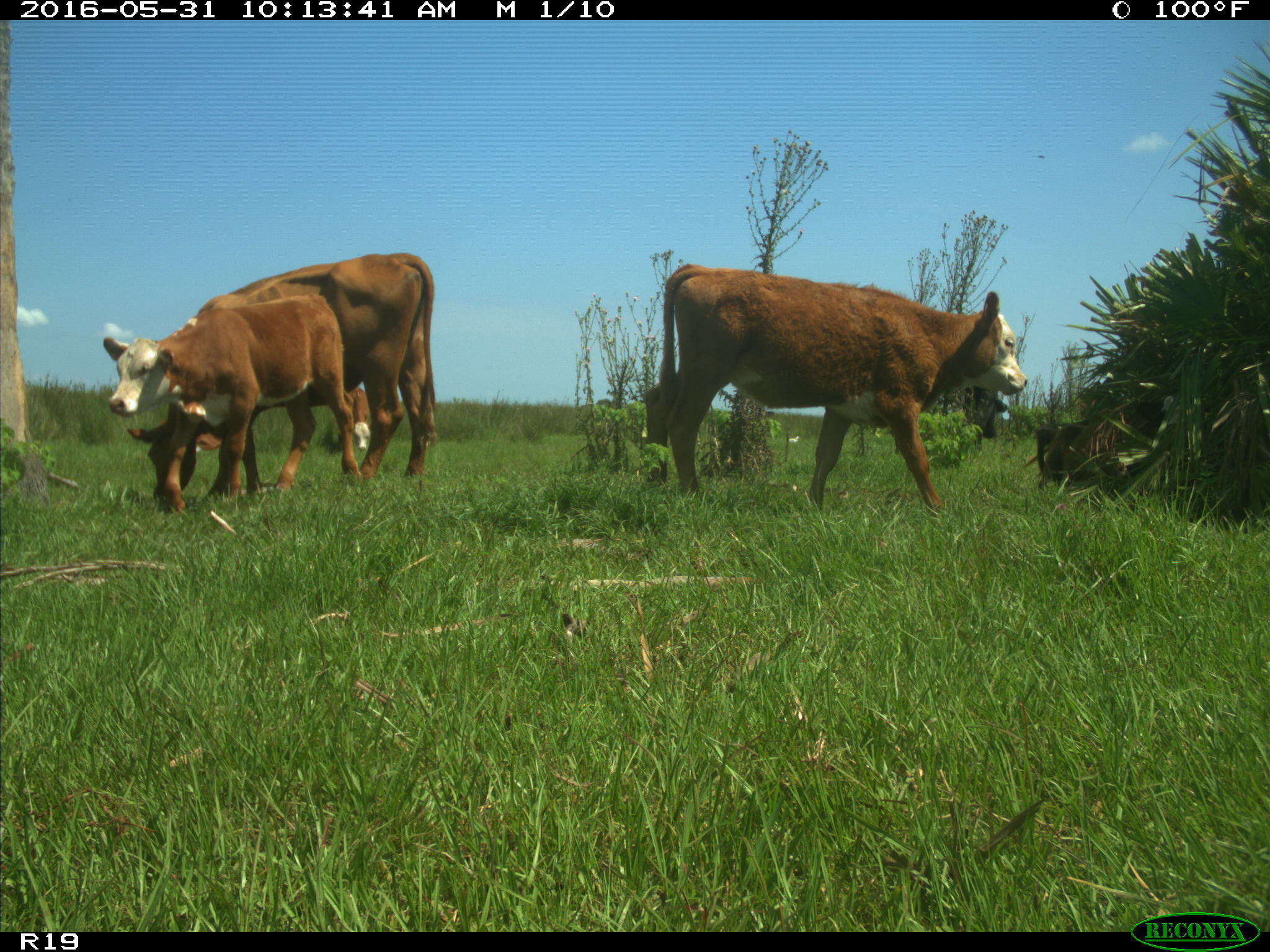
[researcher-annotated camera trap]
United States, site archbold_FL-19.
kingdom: Animalia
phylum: Chordata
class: Mammalia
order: Artiodactyla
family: Bovidae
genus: Bos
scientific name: Bos taurus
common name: domestic cow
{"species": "Bos taurus (domestic cow)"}